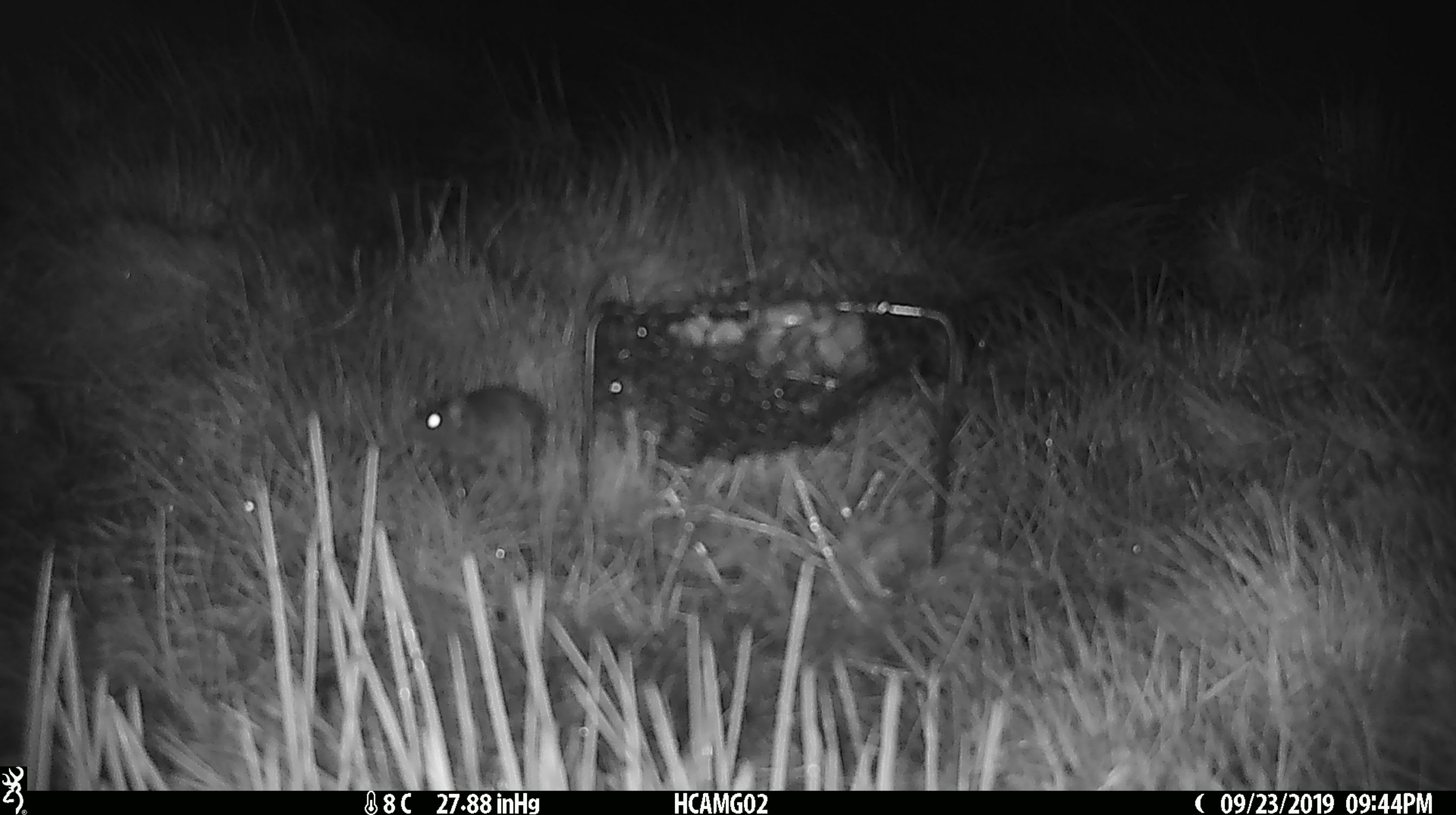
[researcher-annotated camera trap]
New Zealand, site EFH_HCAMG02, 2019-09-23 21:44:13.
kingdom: Animalia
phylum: Chordata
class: Mammalia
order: Rodentia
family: Muridae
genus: Mus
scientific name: Mus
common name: mouse